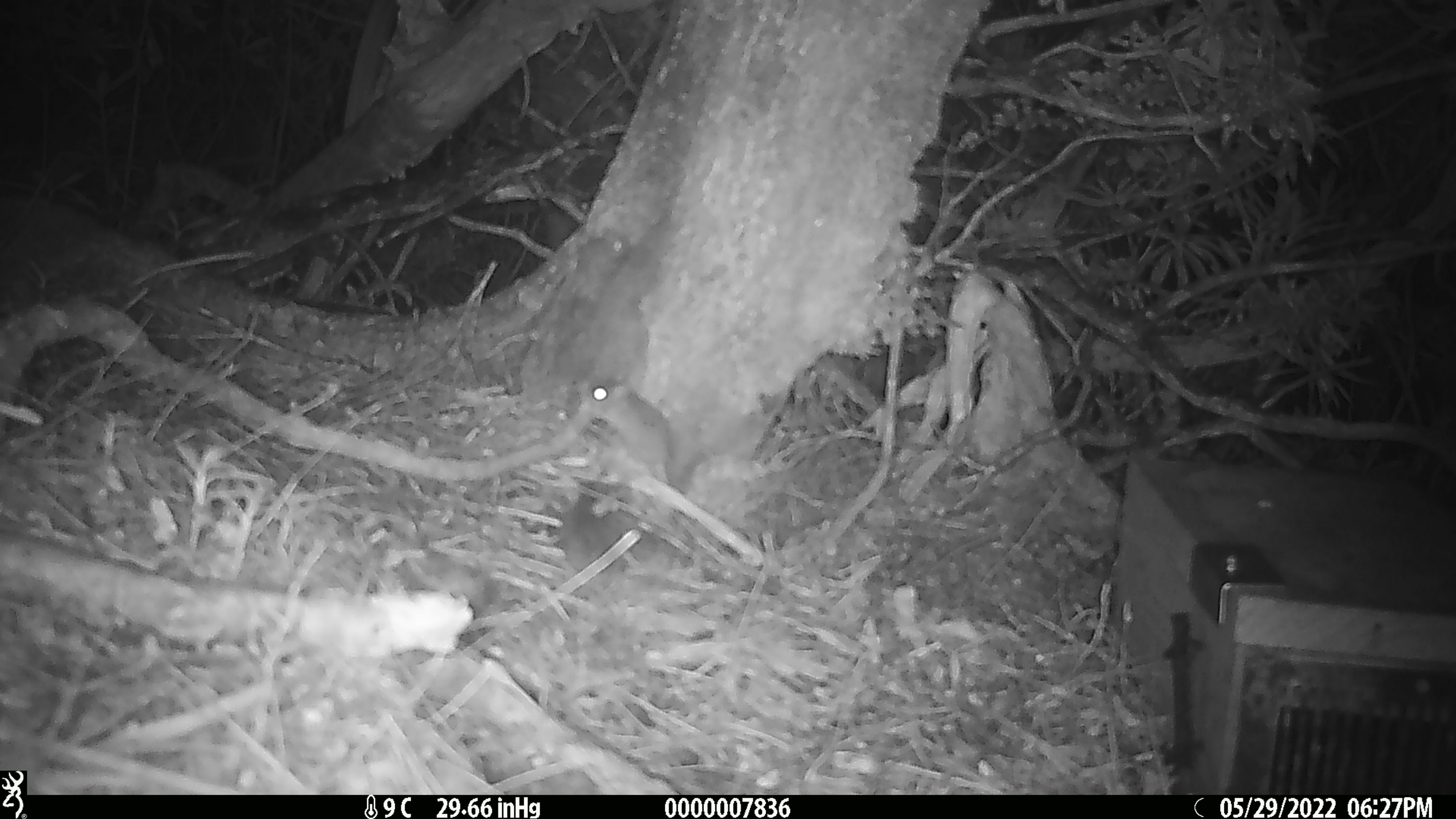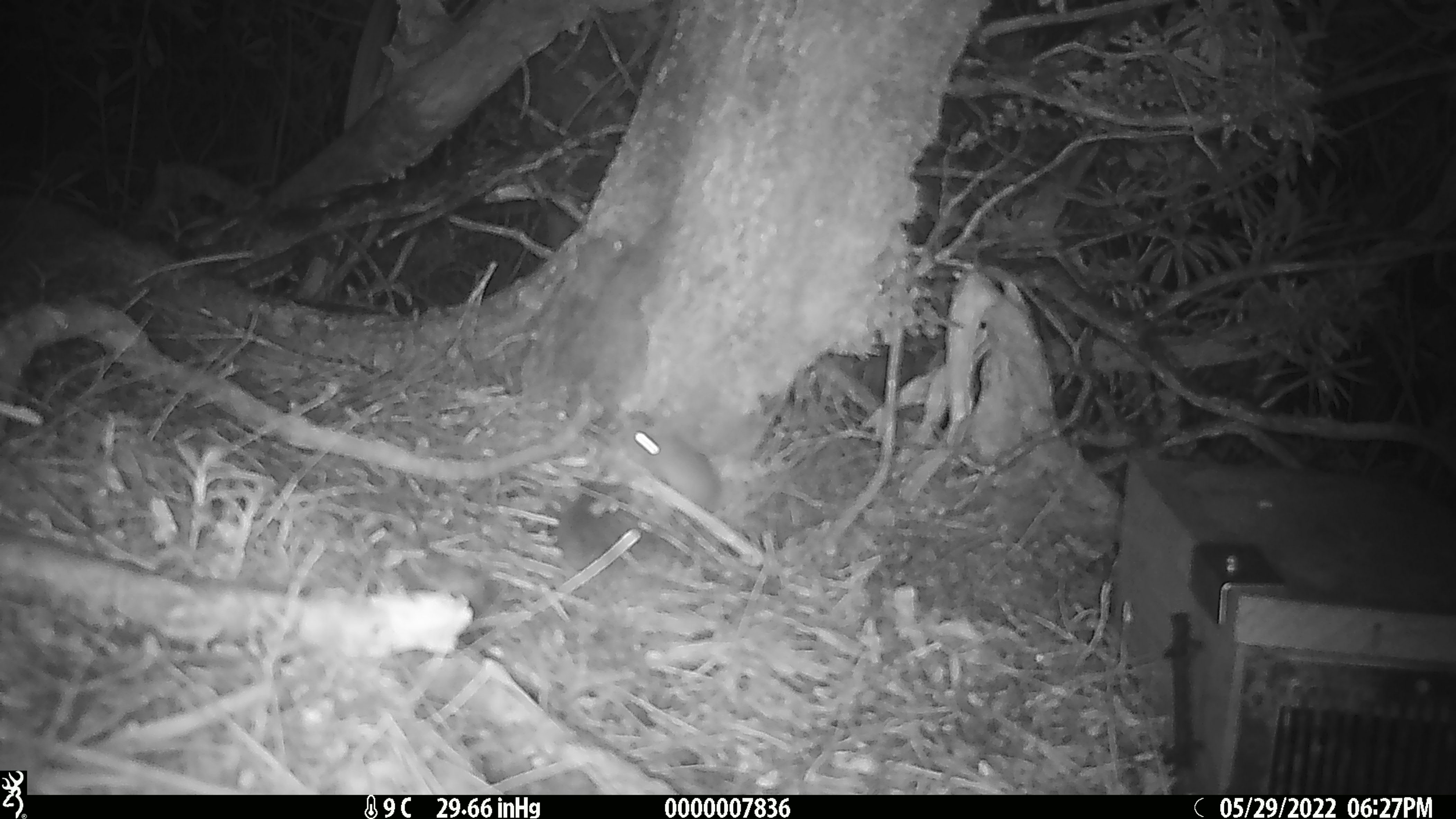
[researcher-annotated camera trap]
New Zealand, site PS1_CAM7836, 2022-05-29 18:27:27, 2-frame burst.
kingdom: Animalia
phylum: Chordata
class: Mammalia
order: Rodentia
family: Muridae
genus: Mus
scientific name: Mus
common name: mouse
Mouse (Mus).